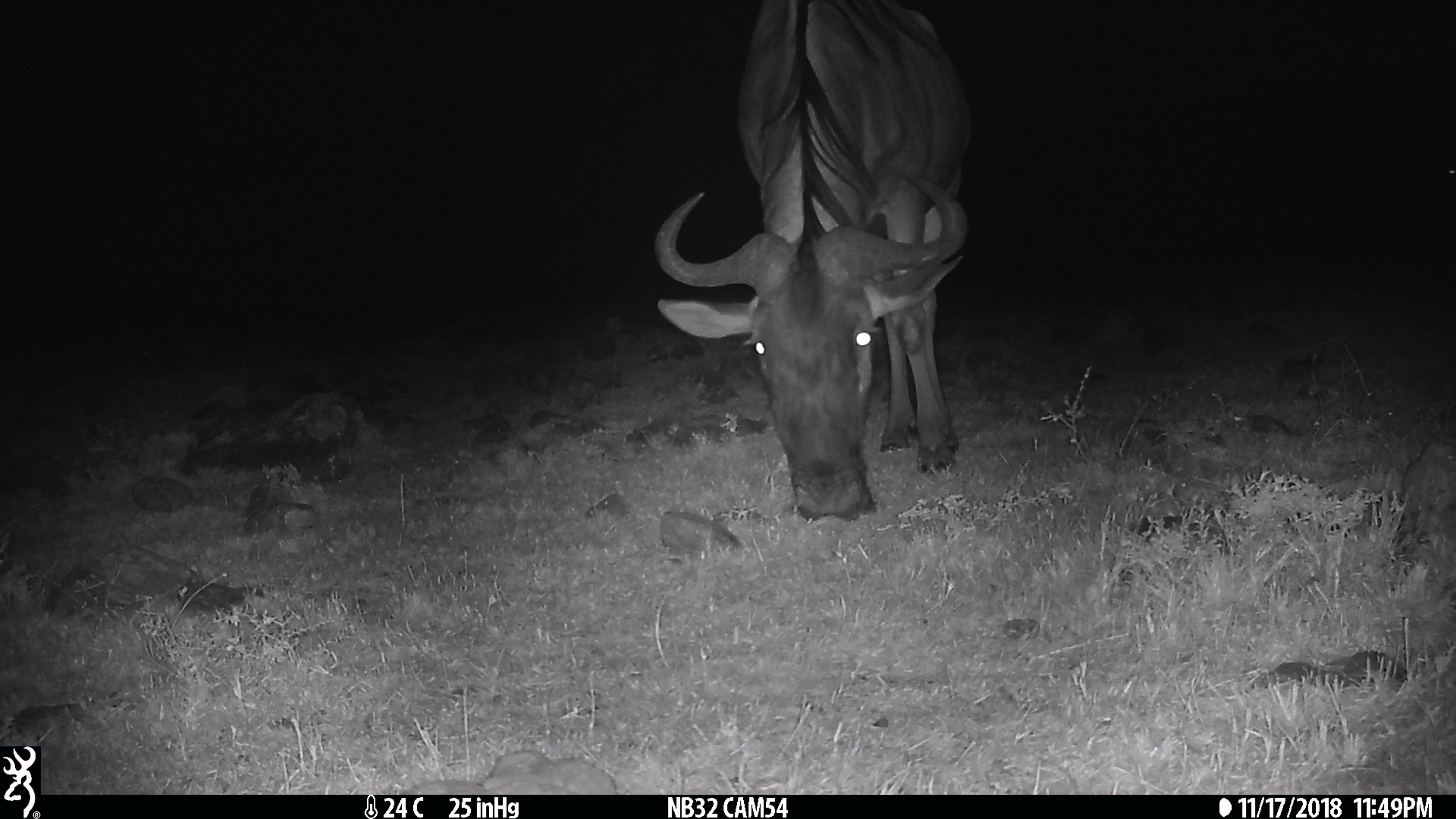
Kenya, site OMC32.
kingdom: Animalia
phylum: Chordata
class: Mammalia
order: Artiodactyla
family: Bovidae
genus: Connochaetes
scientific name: Connochaetes taurinus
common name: blue wildebeest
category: wildebeest